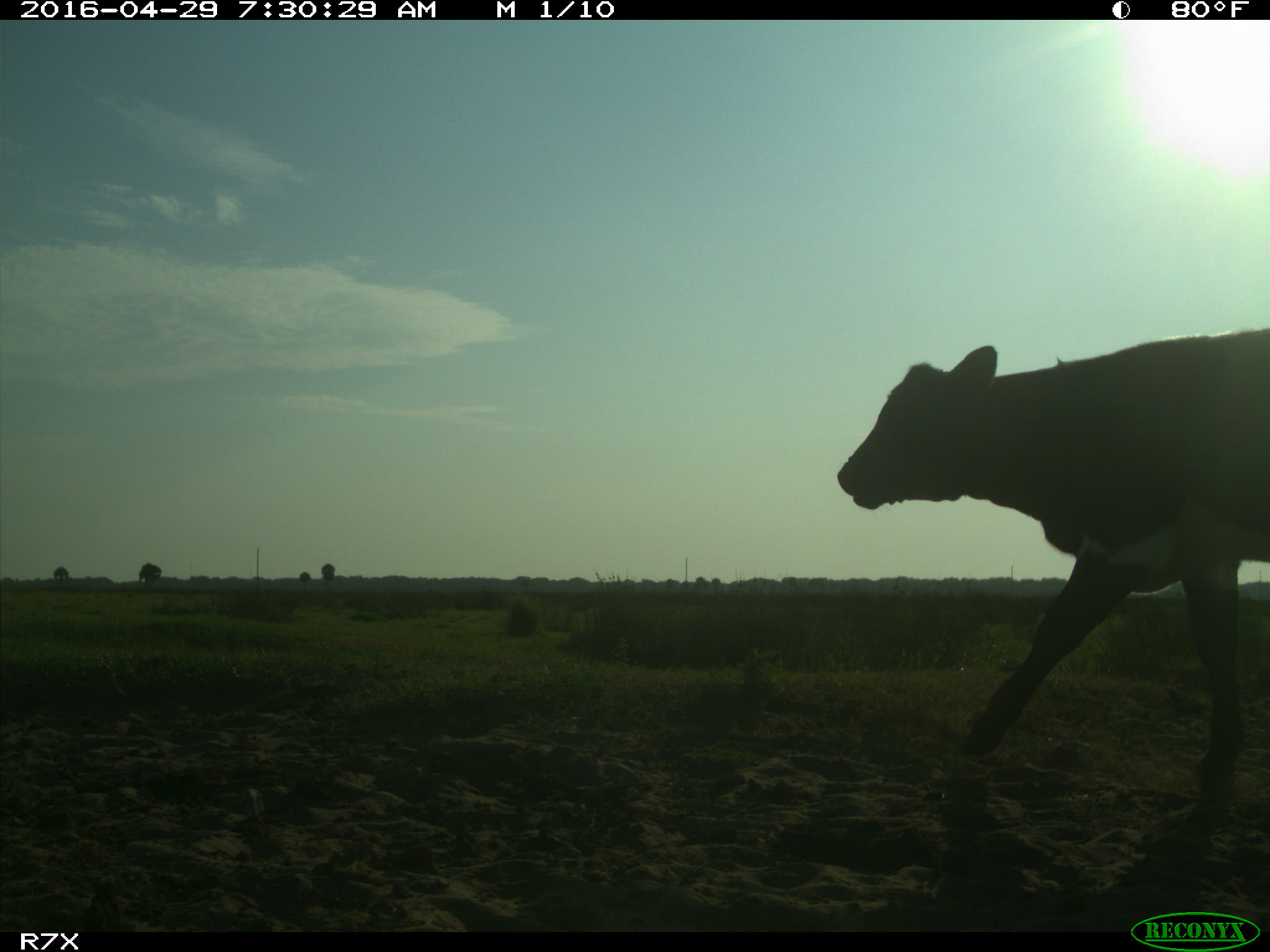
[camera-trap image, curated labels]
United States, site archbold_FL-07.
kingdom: Animalia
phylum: Chordata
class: Mammalia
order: Artiodactyla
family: Bovidae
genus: Bos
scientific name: Bos taurus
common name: domestic cow